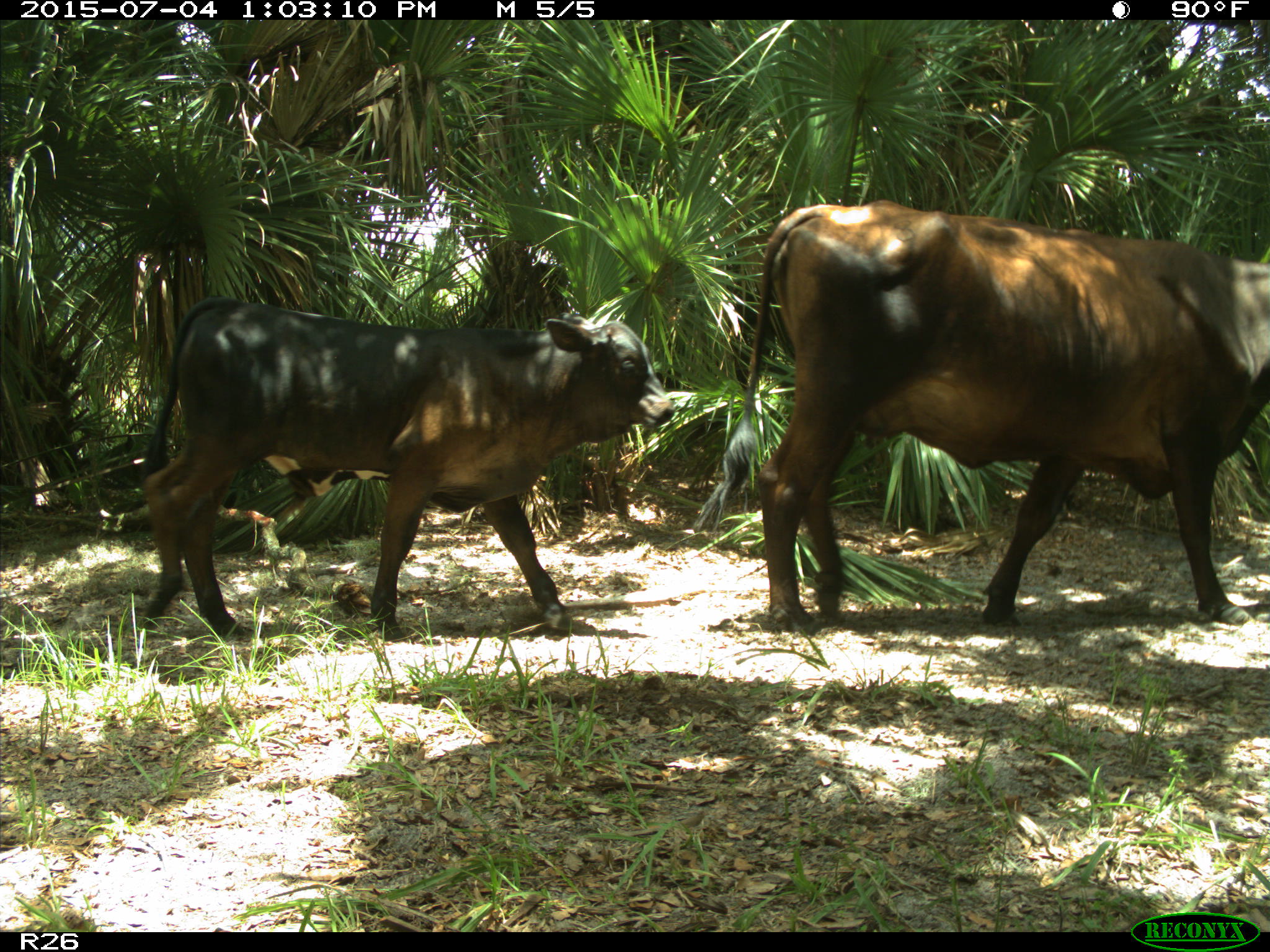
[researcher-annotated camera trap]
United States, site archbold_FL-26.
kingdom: Animalia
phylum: Chordata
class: Mammalia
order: Artiodactyla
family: Bovidae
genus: Bos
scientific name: Bos taurus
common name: domestic cow